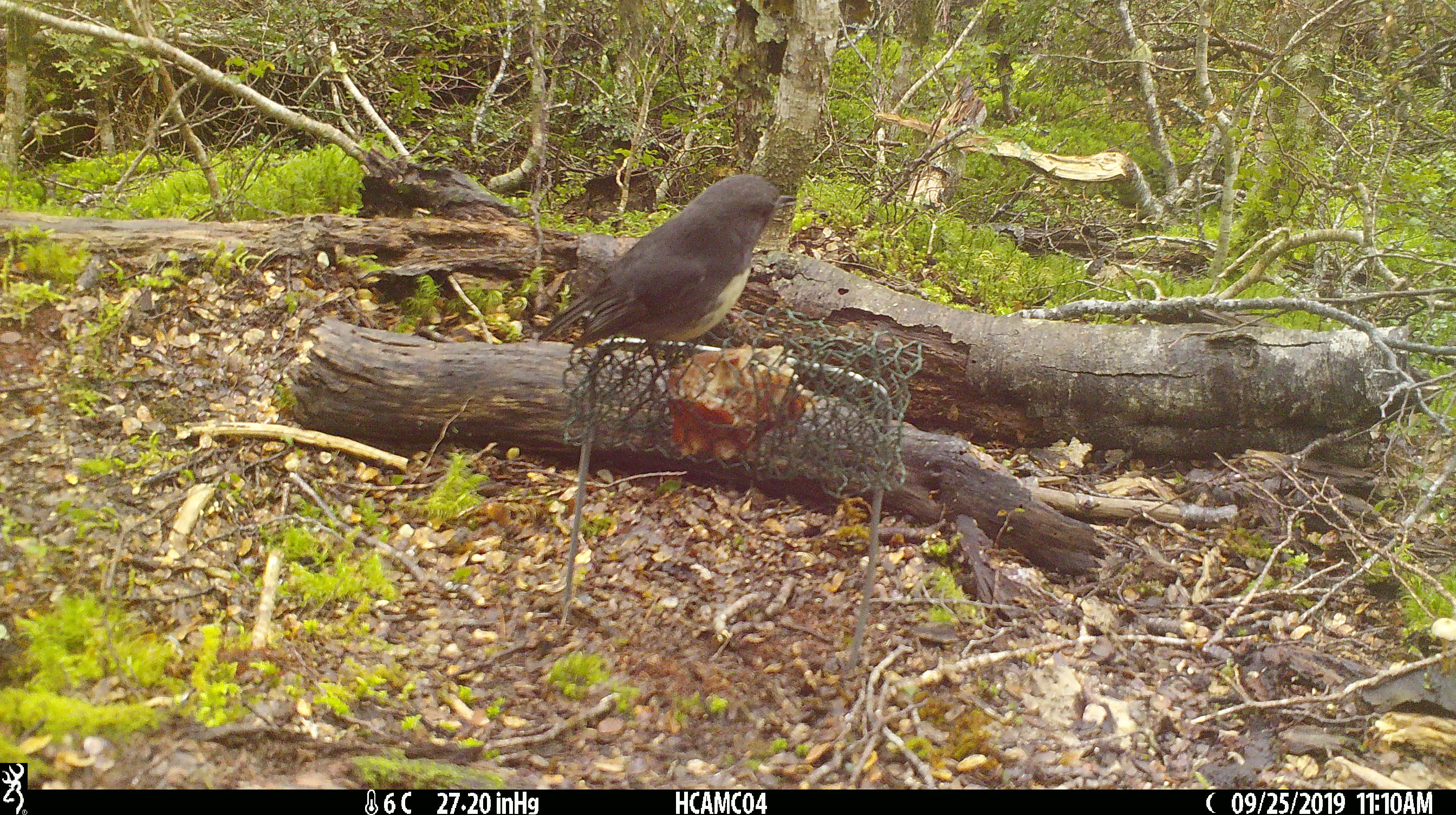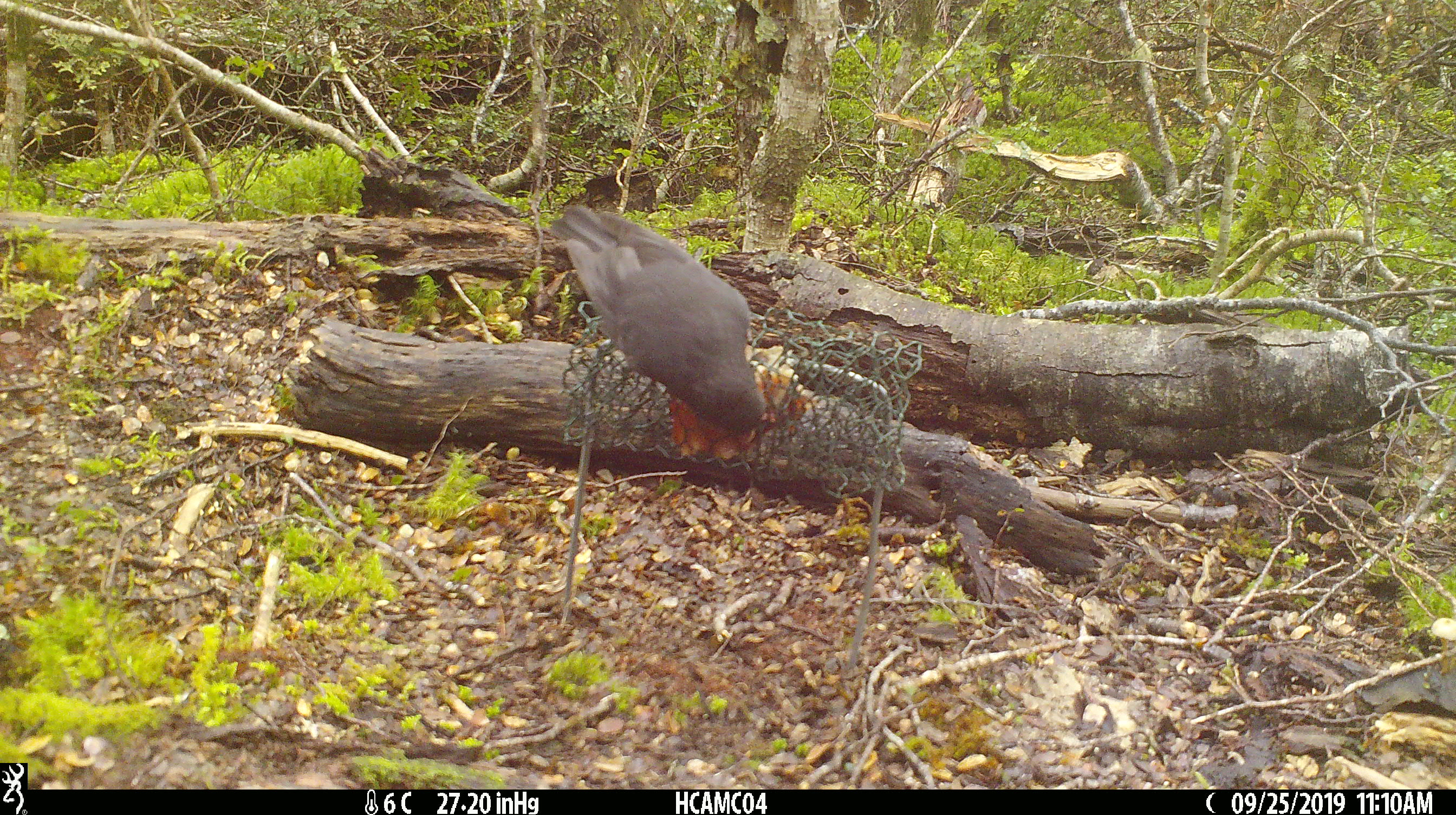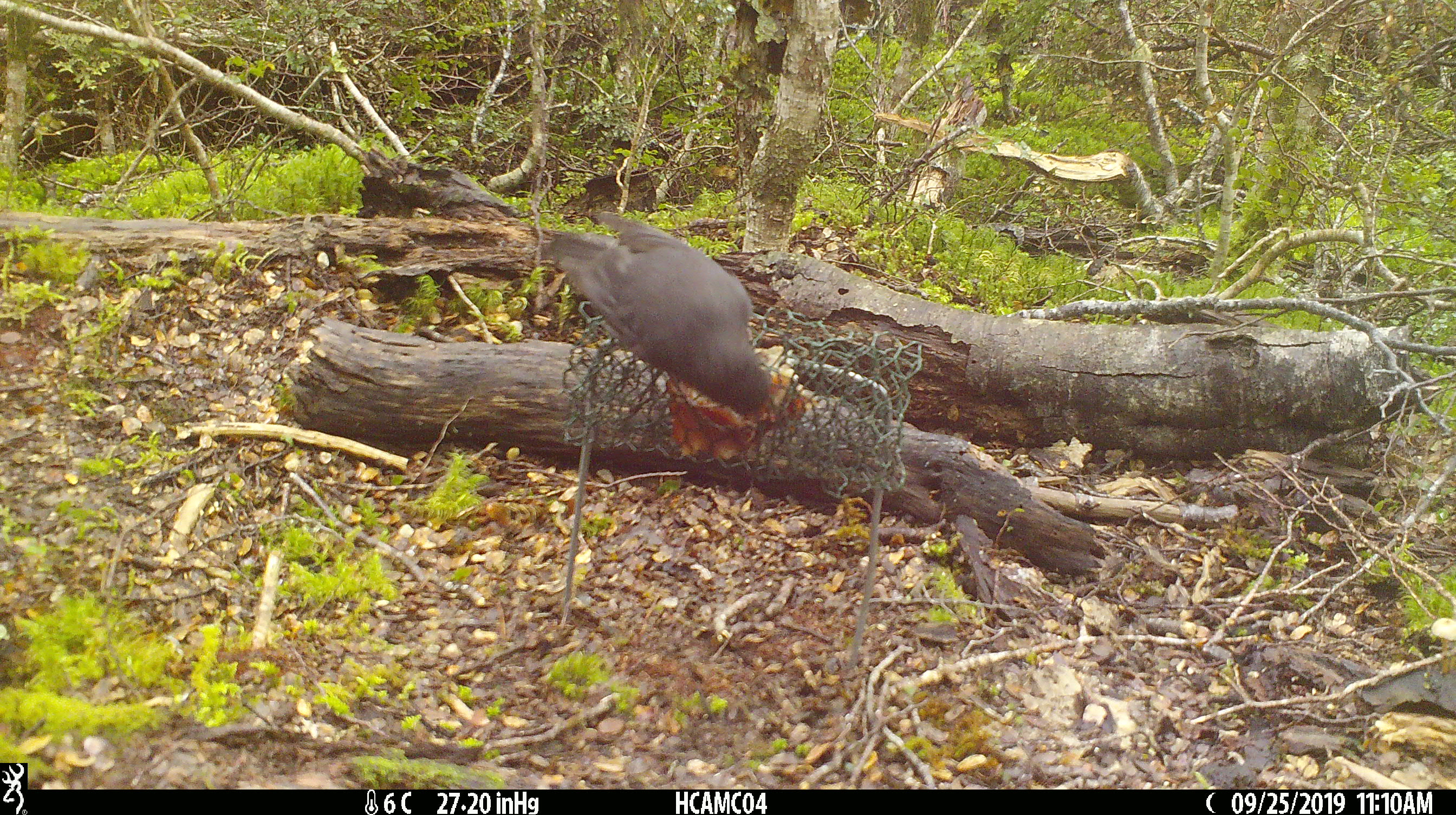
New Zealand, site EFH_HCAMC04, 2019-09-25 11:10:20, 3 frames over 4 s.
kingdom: Animalia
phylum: Chordata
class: Aves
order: Passeriformes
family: Petroicidae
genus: Petroica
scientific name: Petroica australis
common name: new zealand robin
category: robin